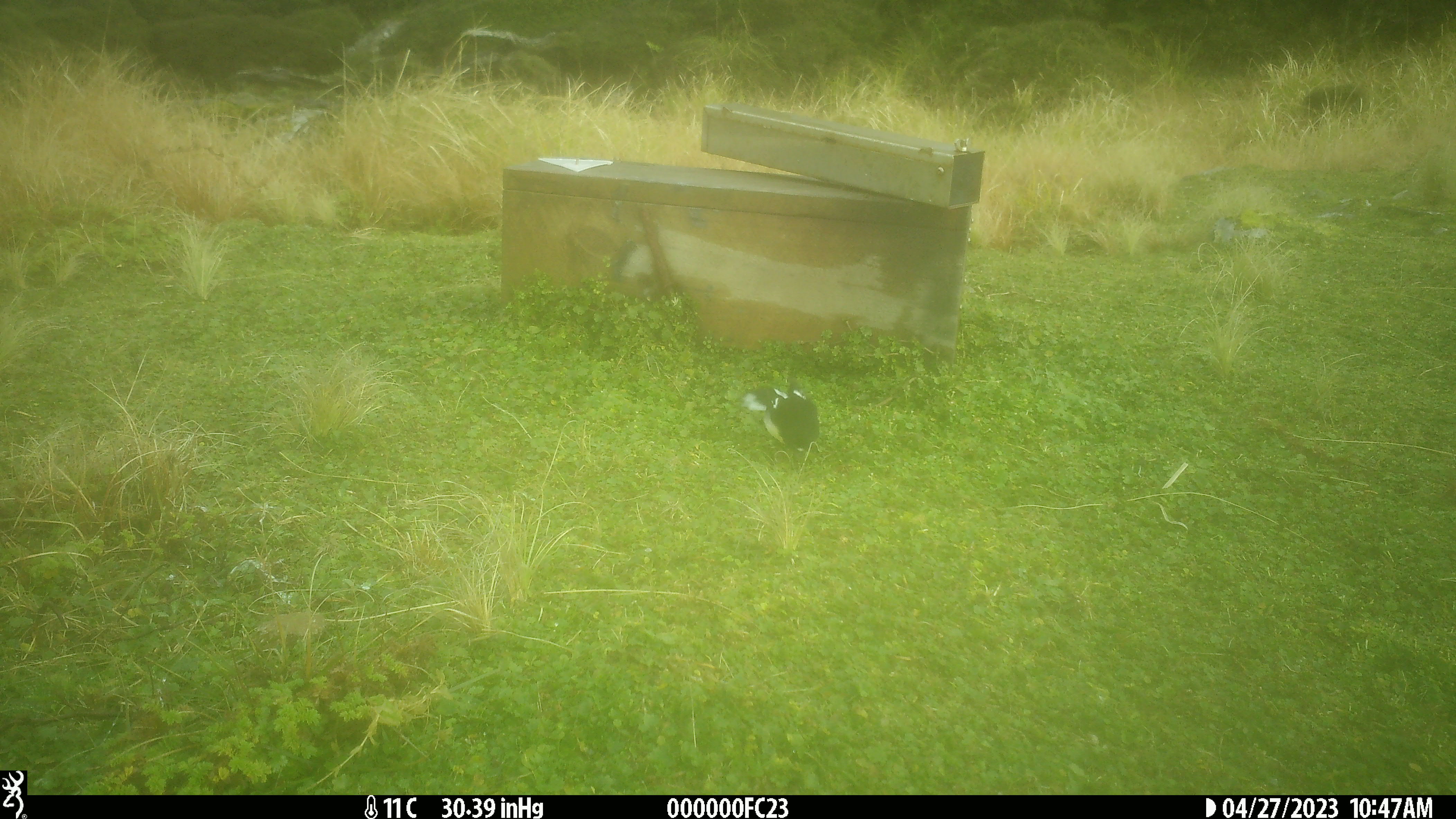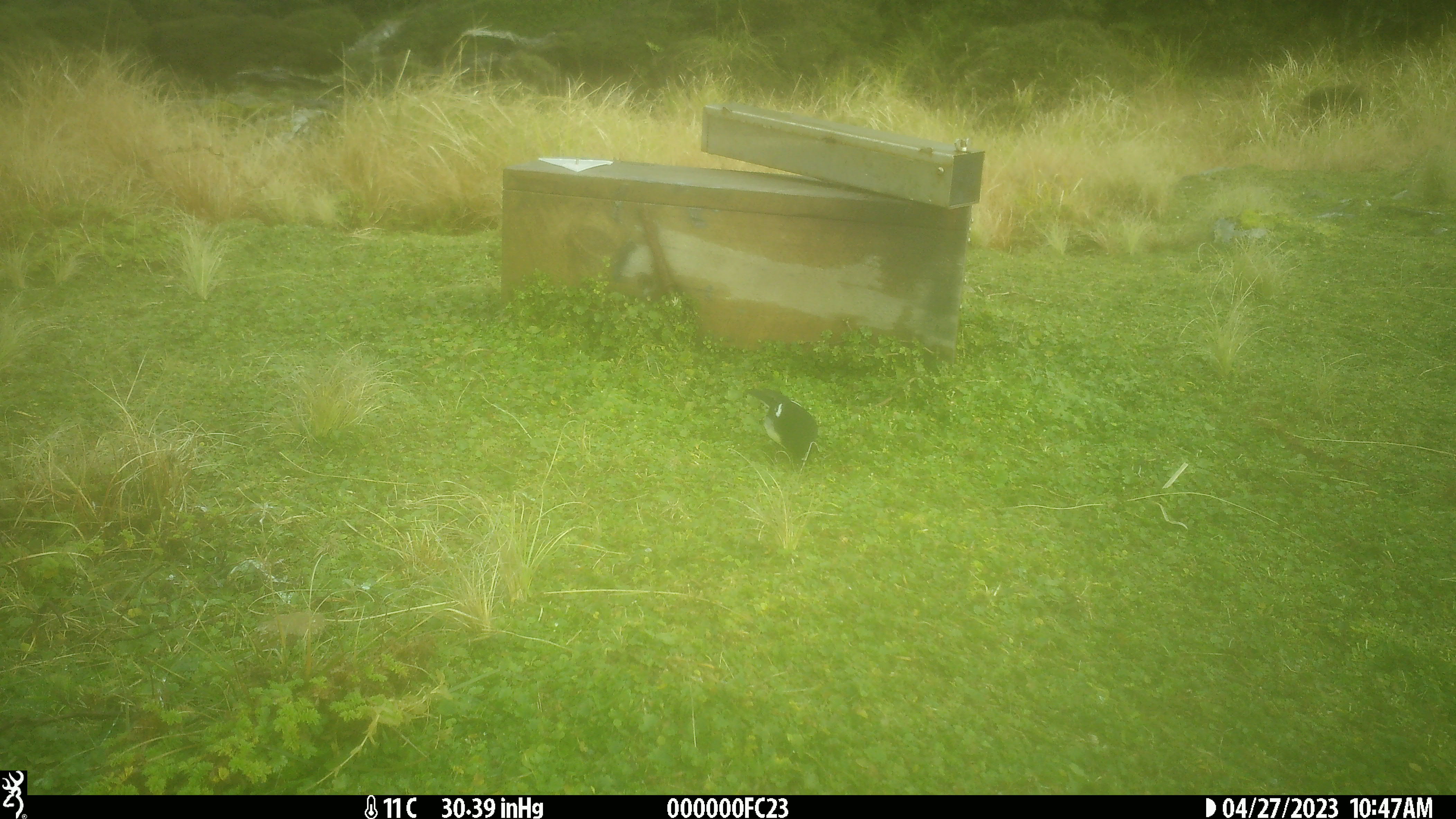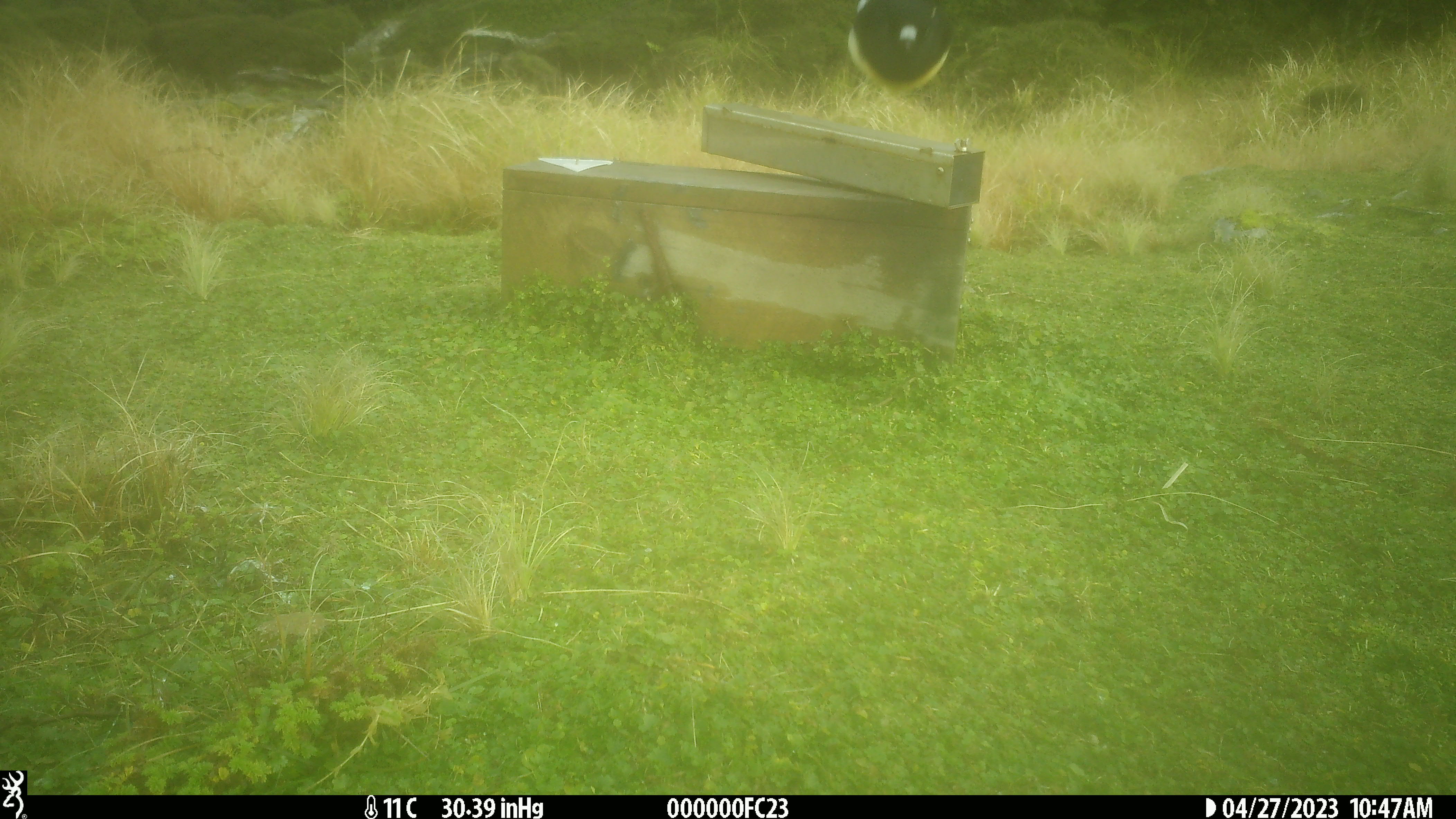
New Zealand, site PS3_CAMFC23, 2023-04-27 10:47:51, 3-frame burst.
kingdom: Animalia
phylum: Chordata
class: Aves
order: Passeriformes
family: Petroicidae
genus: Petroica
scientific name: Petroica macrocephala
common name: tomtit